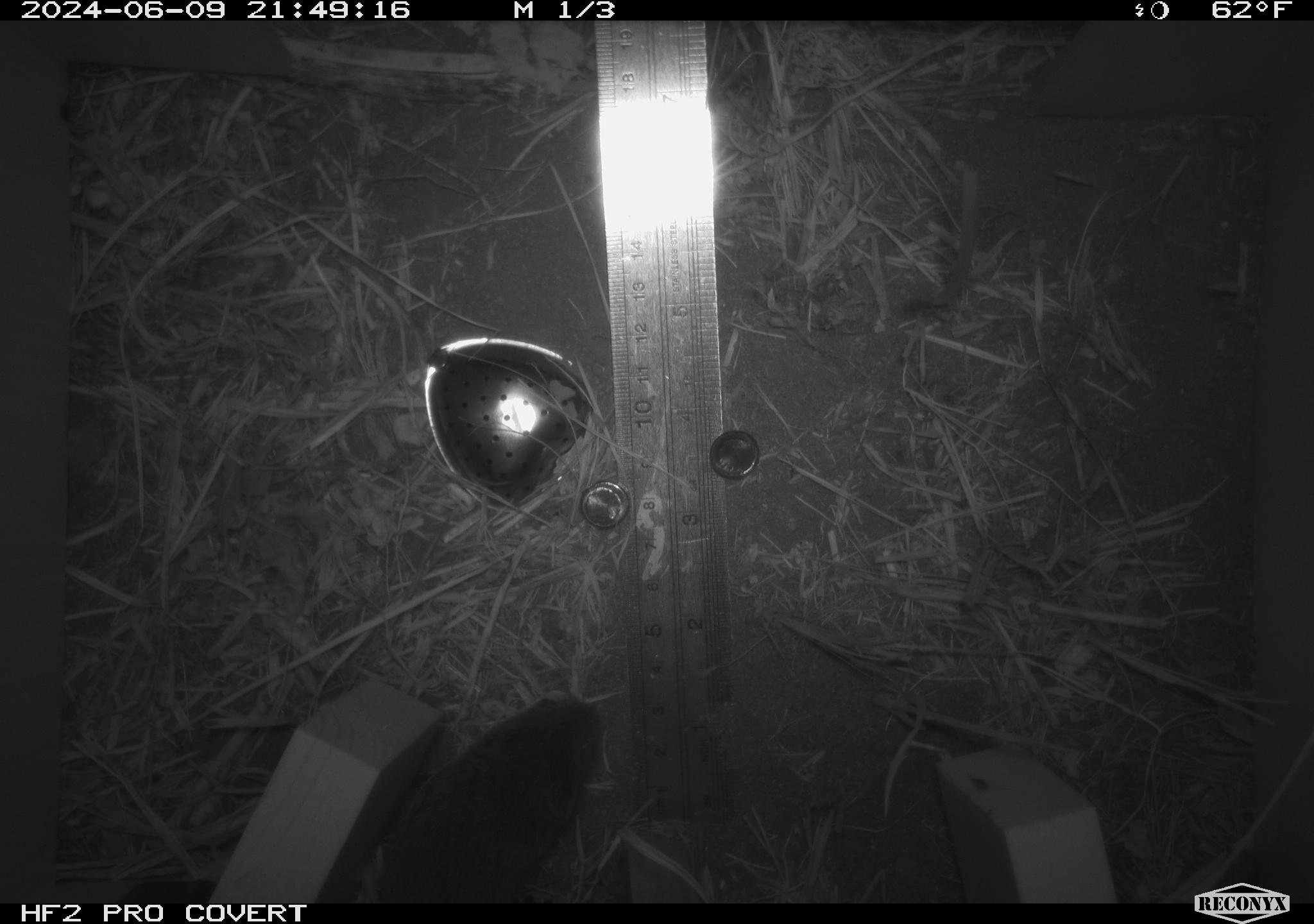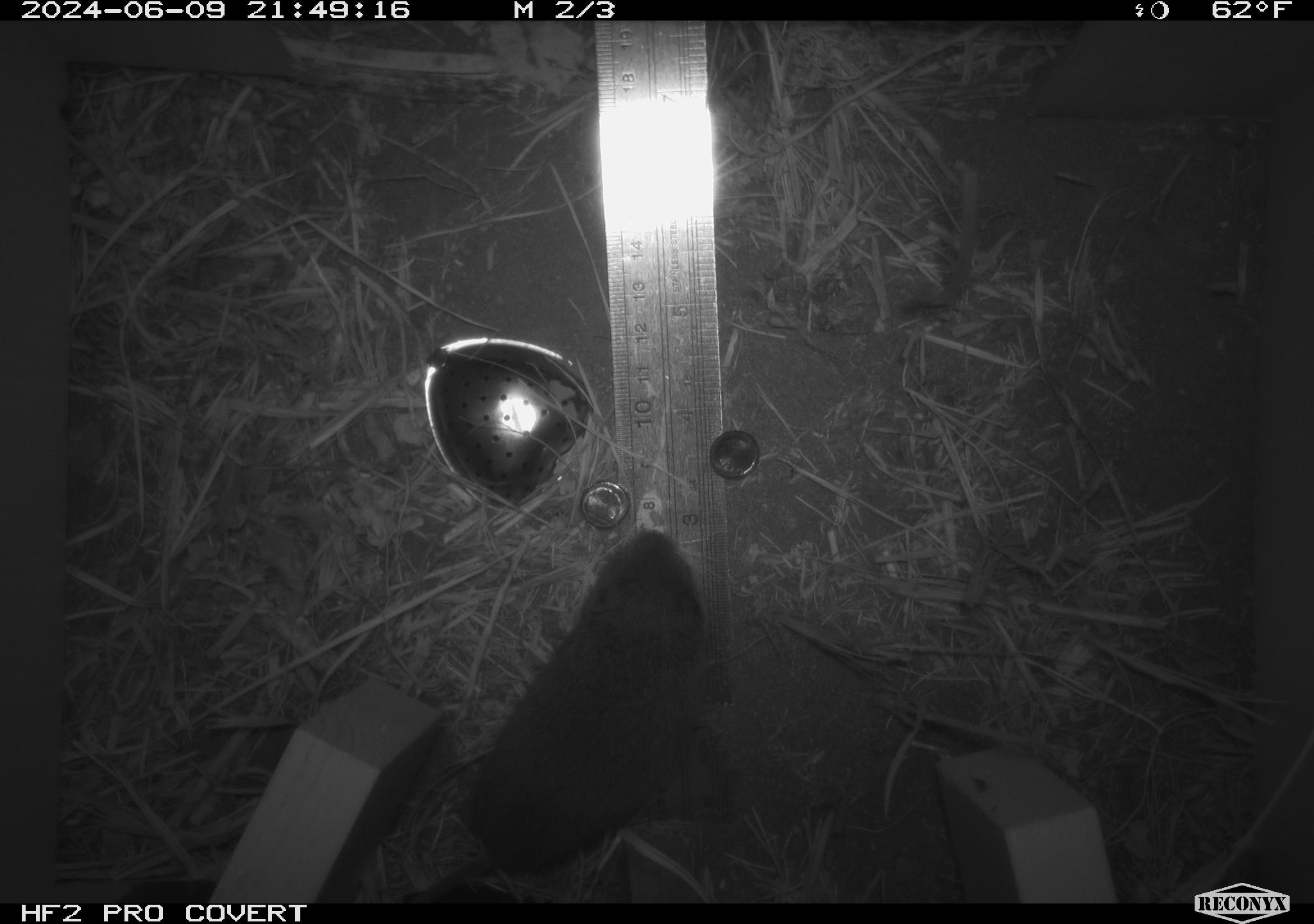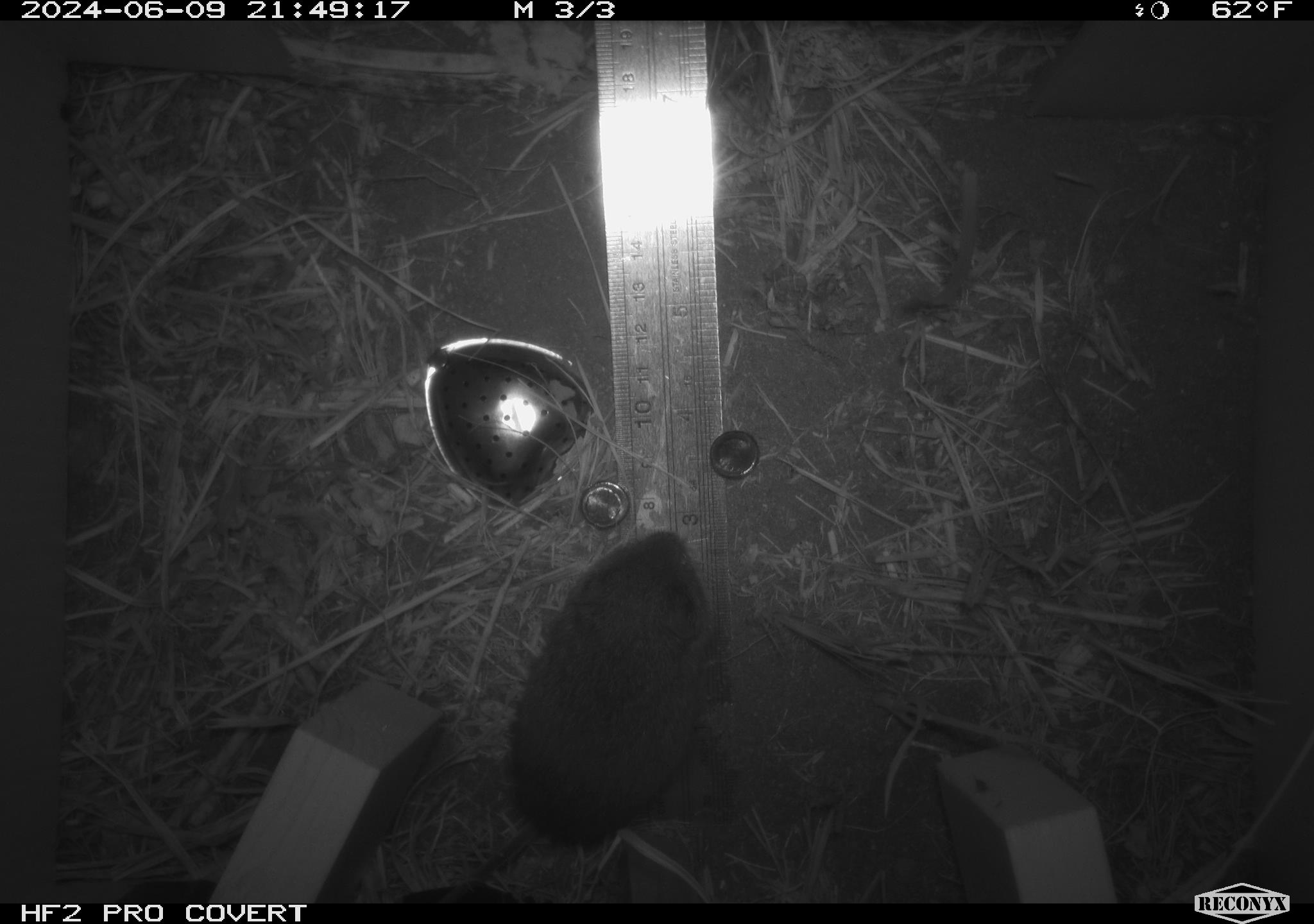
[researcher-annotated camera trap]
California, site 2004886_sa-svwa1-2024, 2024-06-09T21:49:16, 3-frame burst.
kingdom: Animalia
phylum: Chordata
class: Mammalia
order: Rodentia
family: Cricetidae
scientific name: Arvicolinae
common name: voles, lemmings, and muskrats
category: arvicolinae subfamily